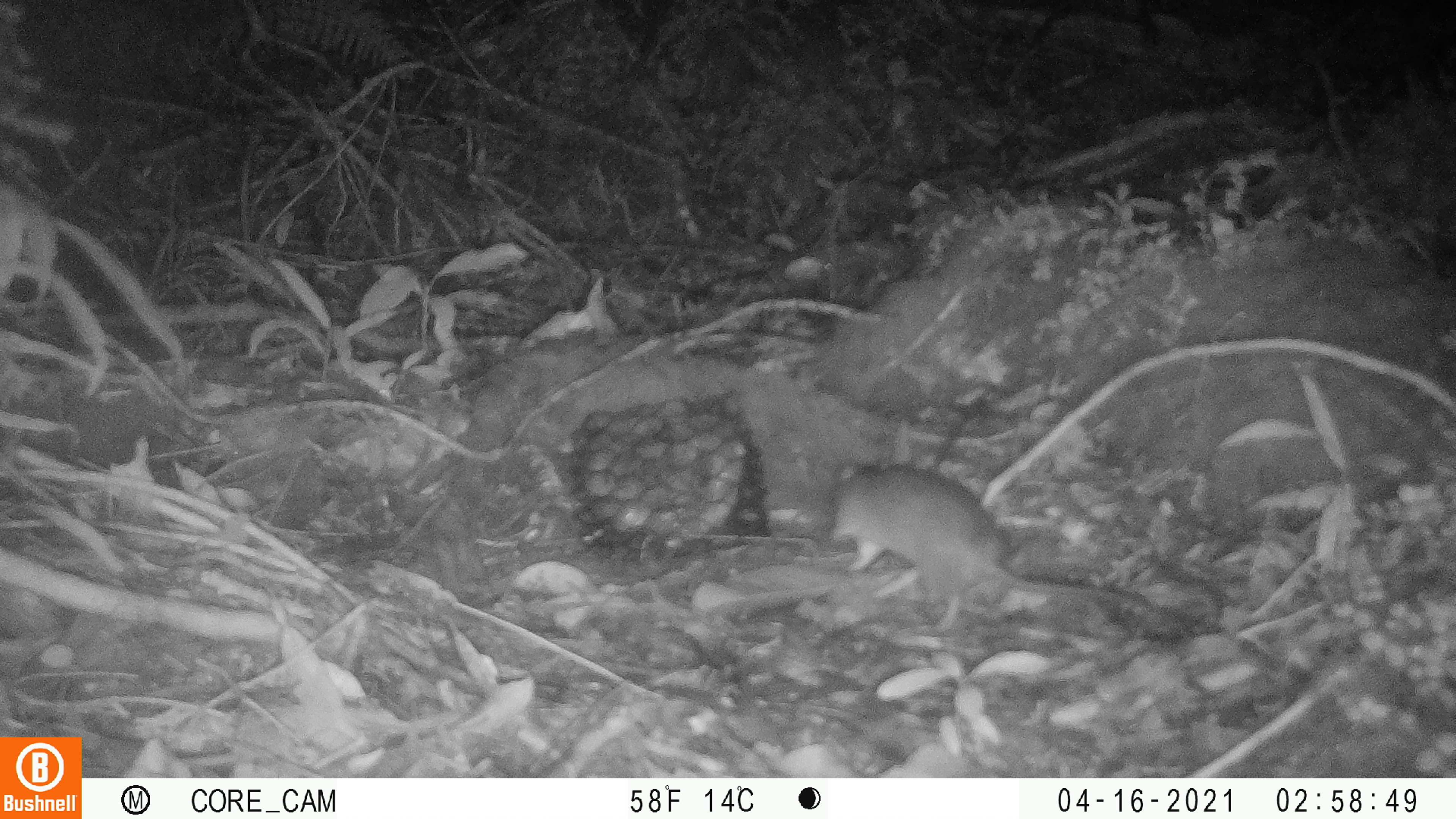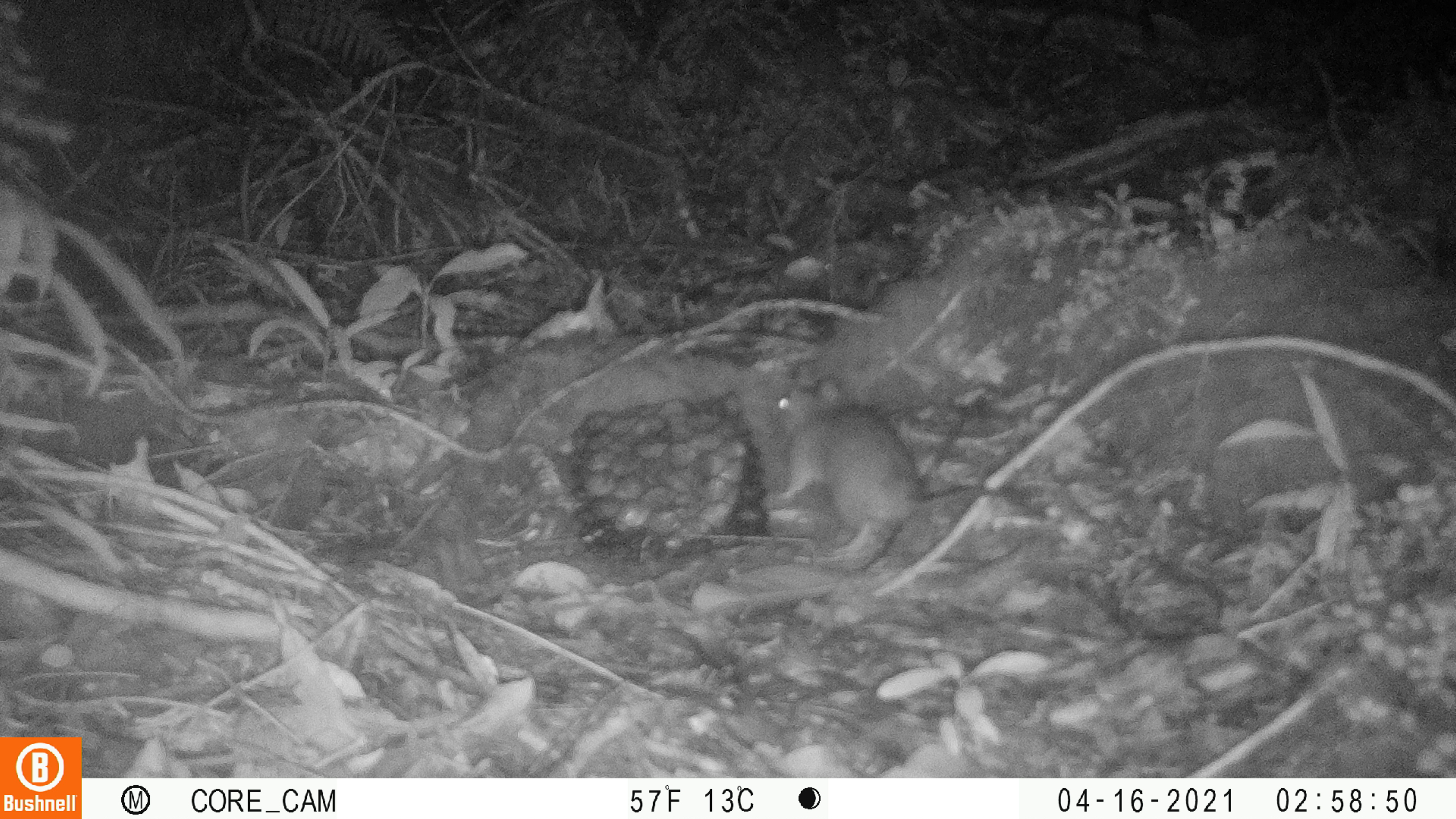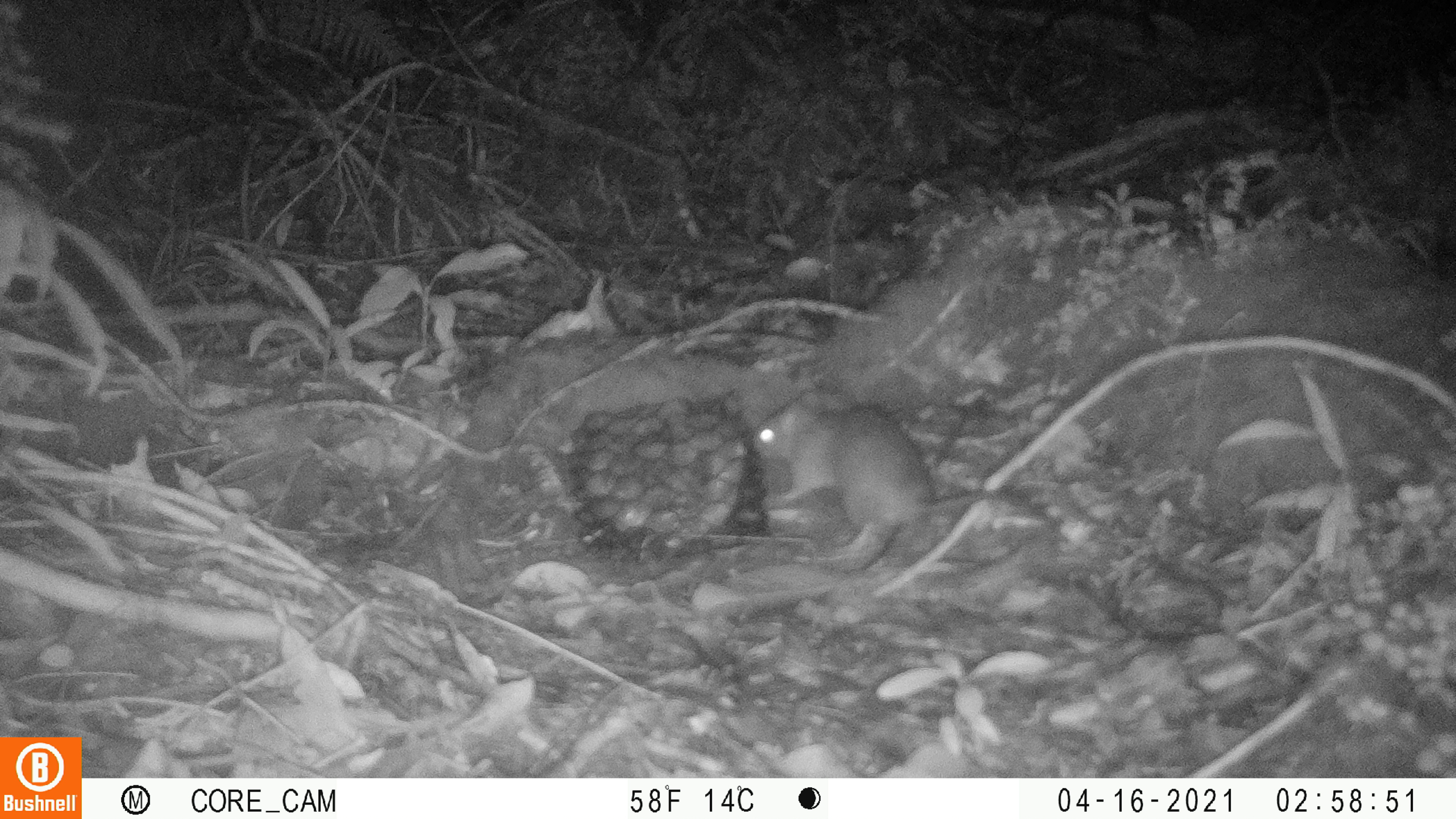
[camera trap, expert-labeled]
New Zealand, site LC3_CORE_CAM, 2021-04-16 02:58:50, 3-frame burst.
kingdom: Animalia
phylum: Chordata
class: Mammalia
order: Rodentia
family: Muridae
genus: Rattus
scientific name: Rattus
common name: rat